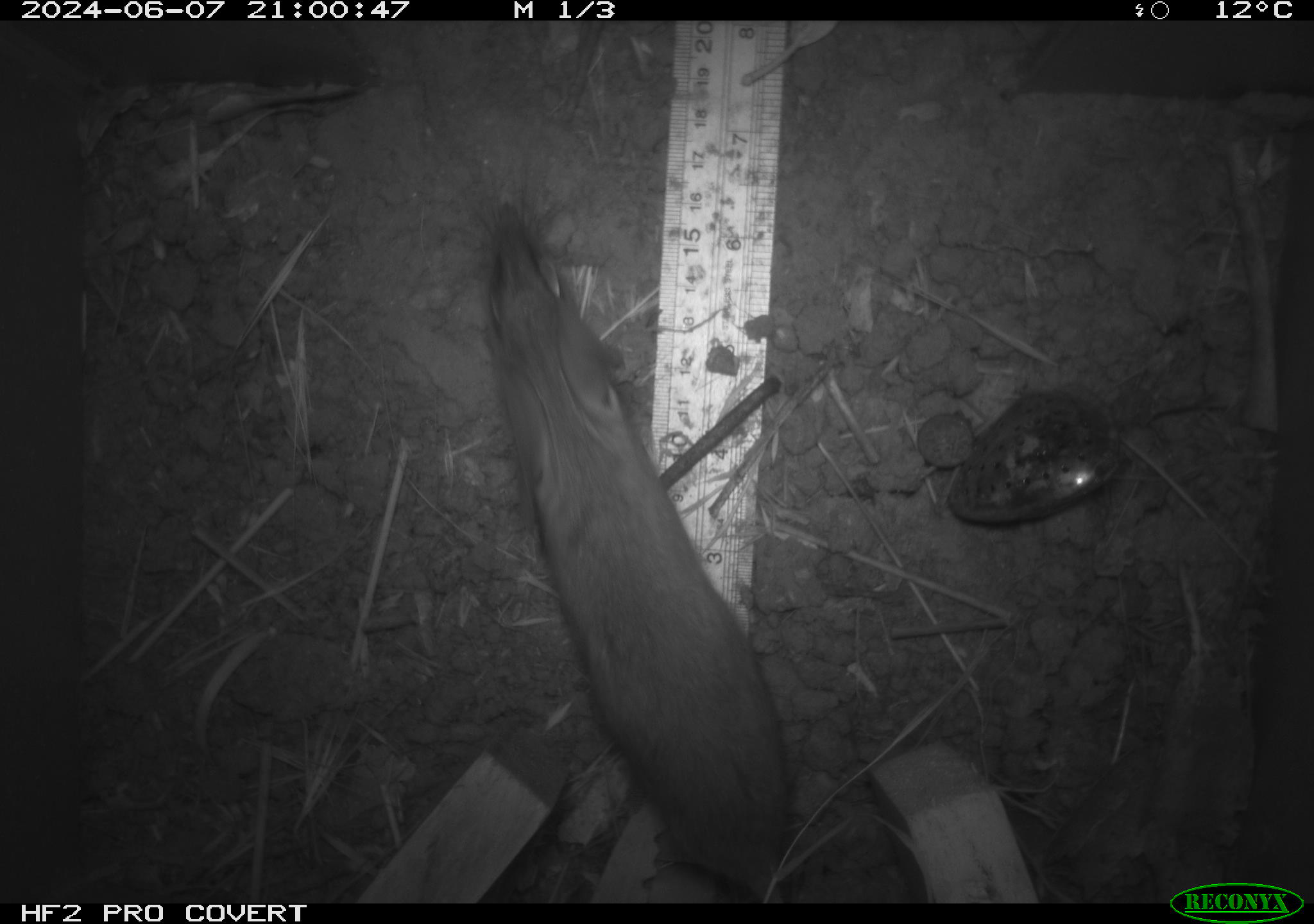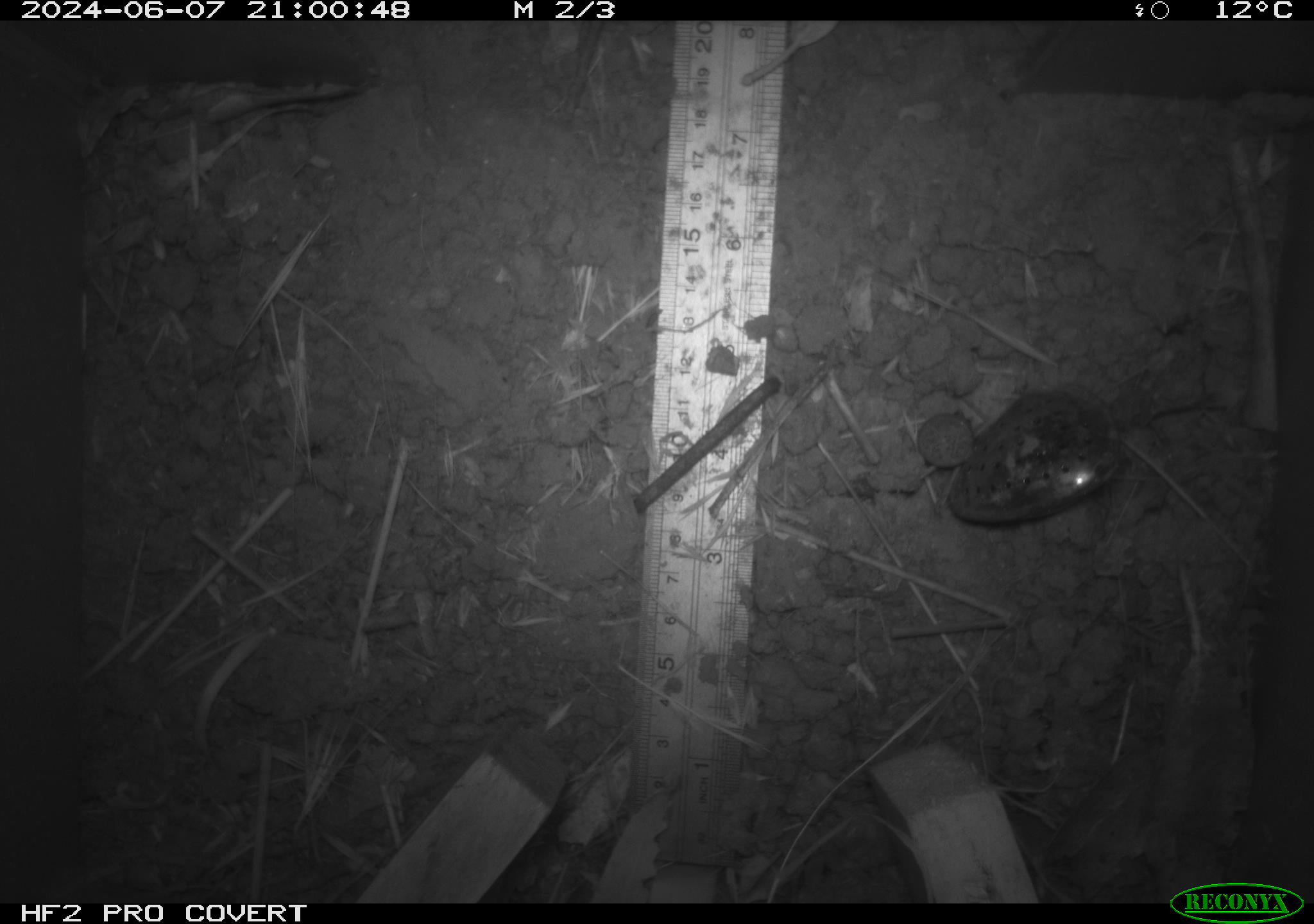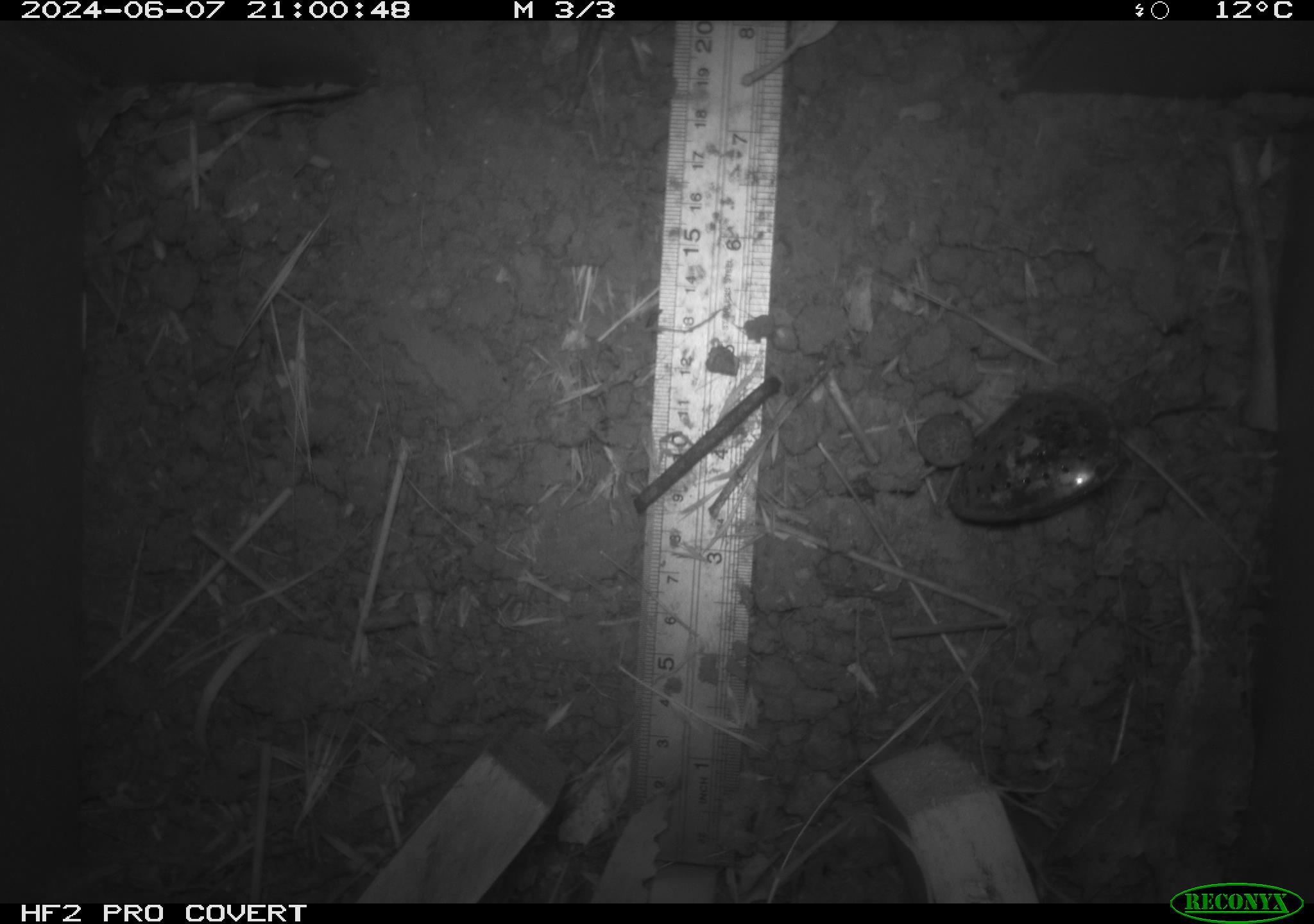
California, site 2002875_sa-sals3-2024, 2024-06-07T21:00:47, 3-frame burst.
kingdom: Animalia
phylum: Chordata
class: Mammalia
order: Rodentia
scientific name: Rodentia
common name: rodent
Rodent (Rodentia).